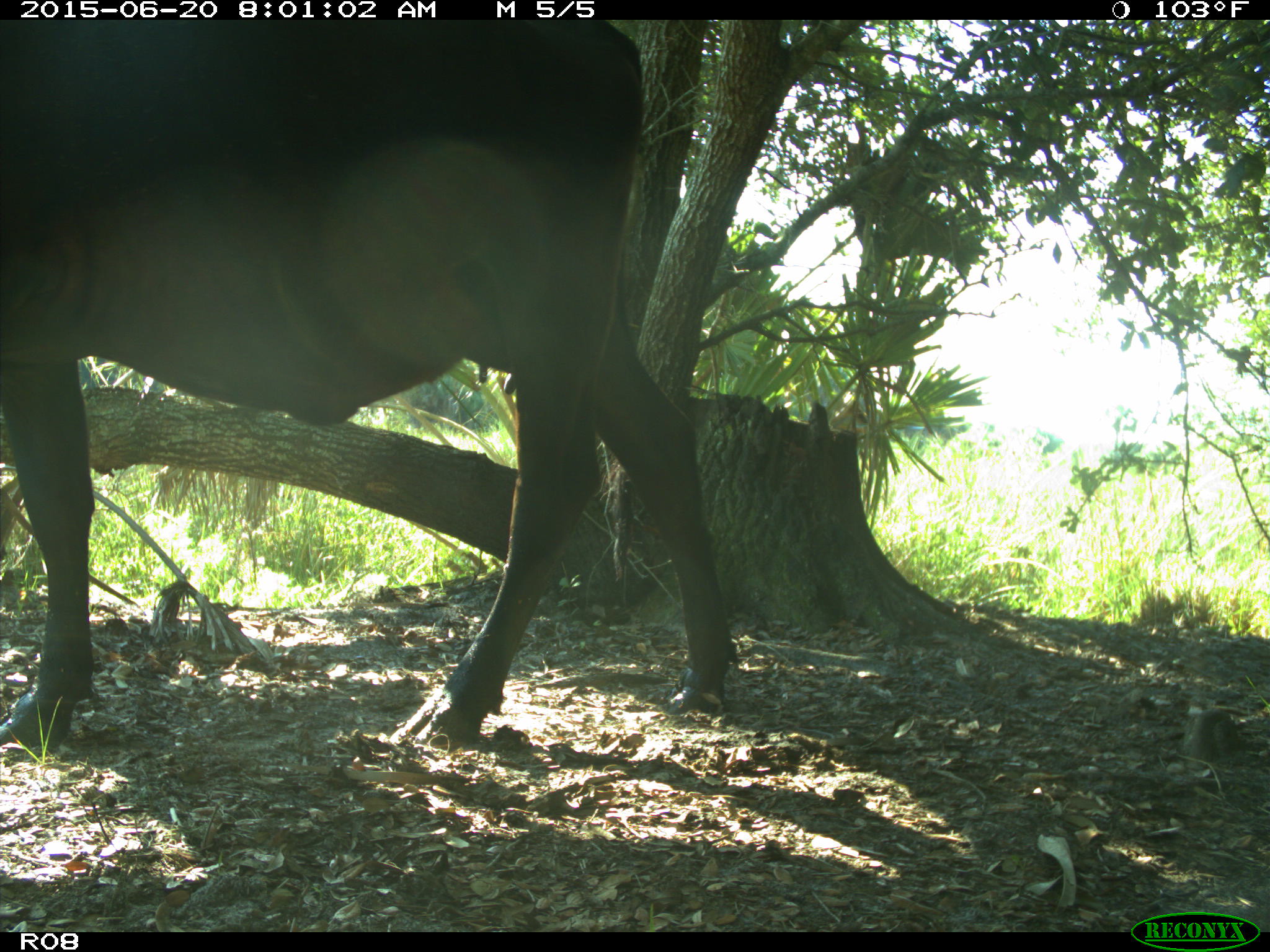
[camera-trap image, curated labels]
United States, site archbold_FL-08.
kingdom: Animalia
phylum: Chordata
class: Mammalia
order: Artiodactyla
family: Bovidae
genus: Bos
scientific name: Bos taurus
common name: domestic cow